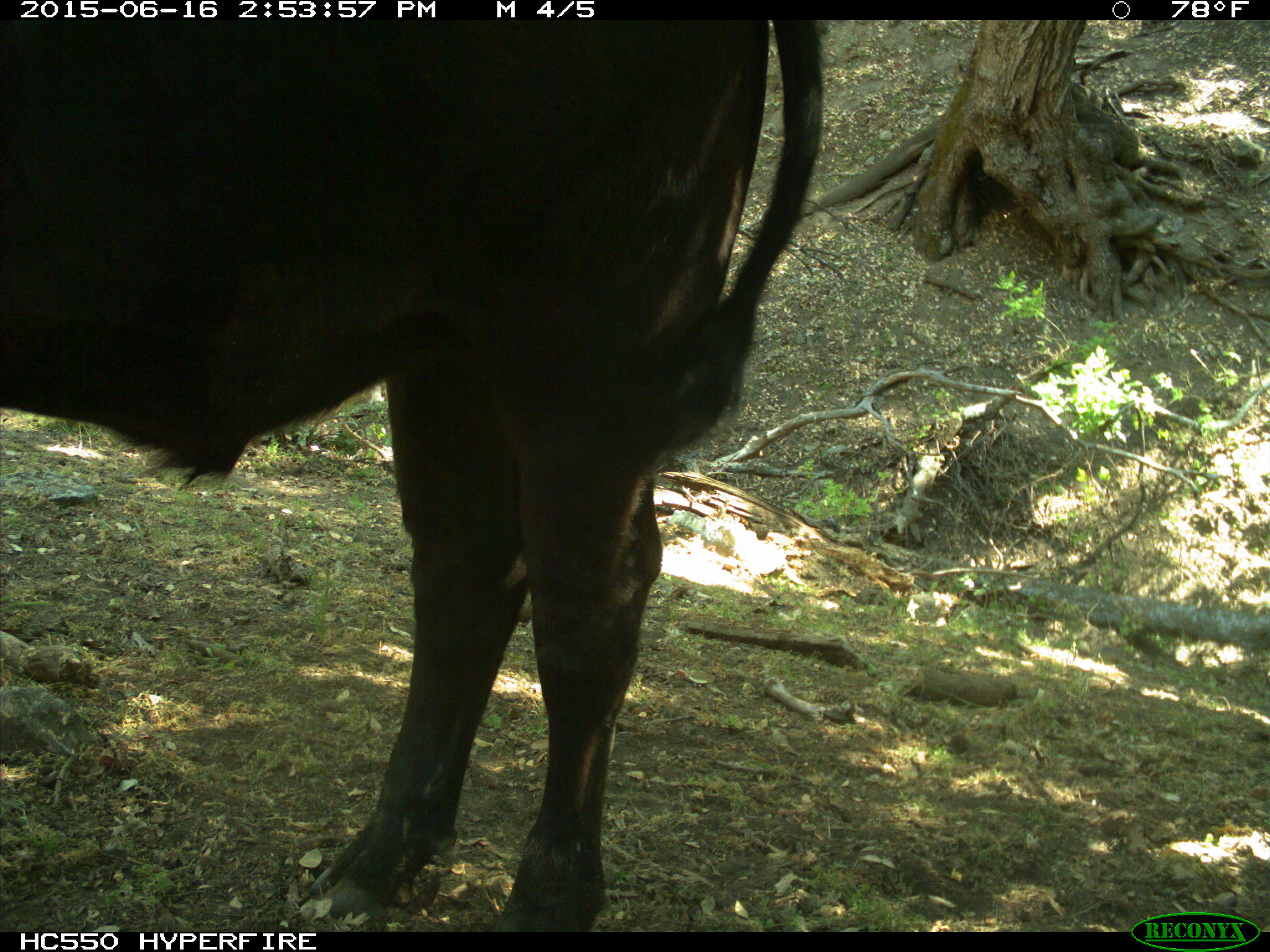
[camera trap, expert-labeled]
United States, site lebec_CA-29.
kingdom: Animalia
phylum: Chordata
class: Mammalia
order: Artiodactyla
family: Bovidae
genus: Bos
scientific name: Bos taurus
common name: domestic cow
Bos taurus (domestic cow).